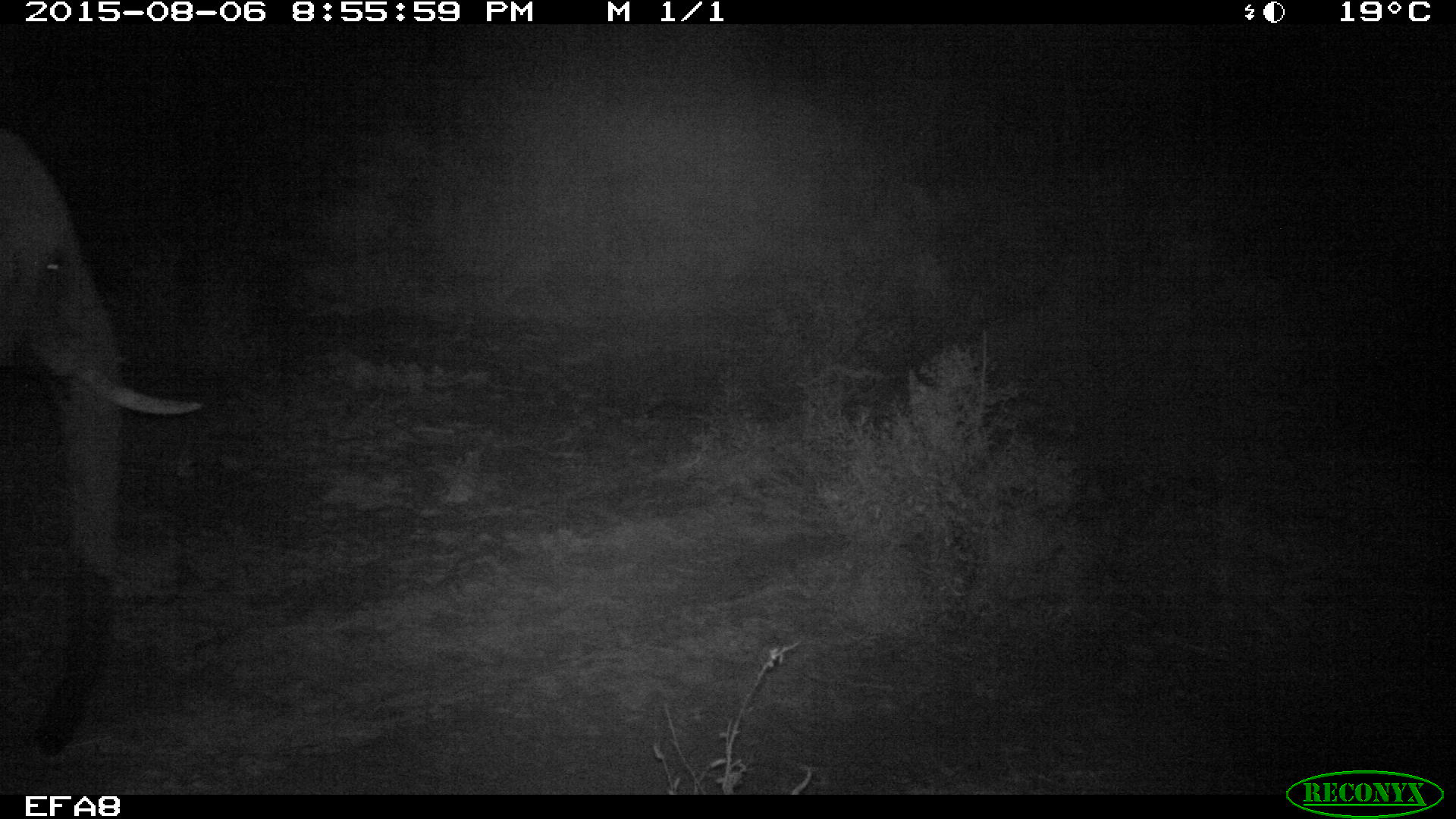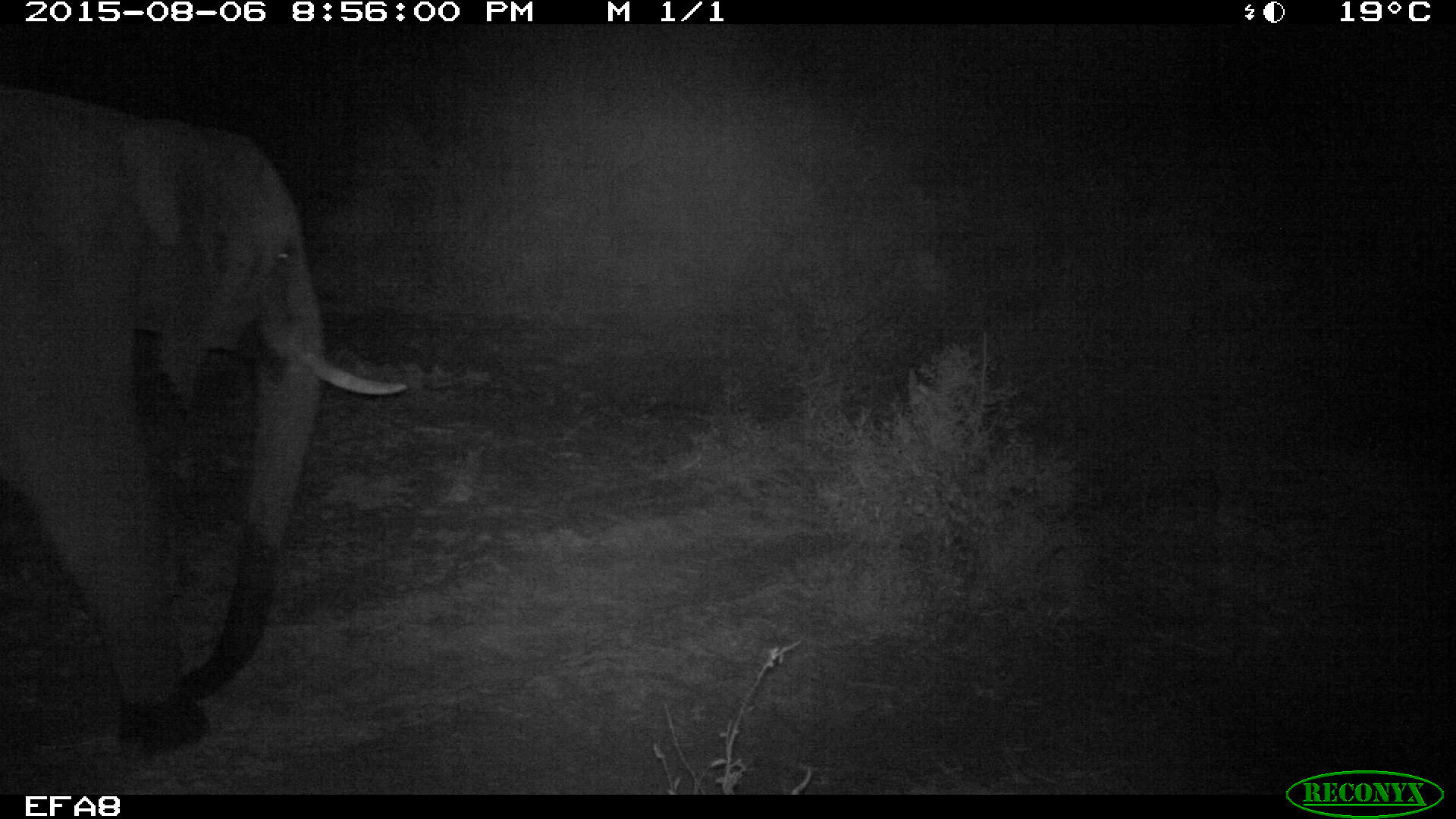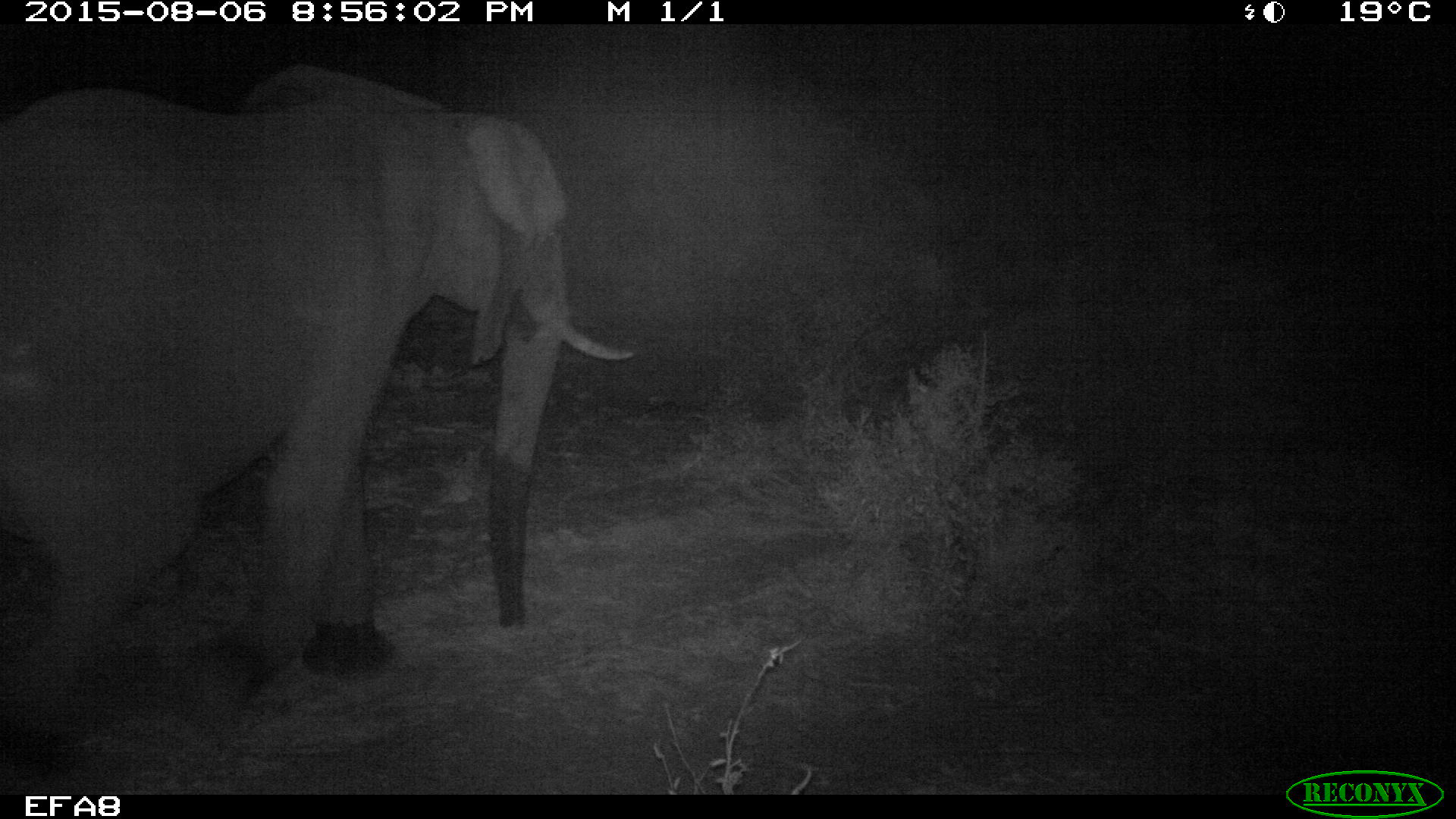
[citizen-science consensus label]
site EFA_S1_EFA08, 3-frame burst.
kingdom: Animalia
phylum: Chordata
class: Mammalia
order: Proboscidea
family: Elephantidae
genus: Loxodonta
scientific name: Loxodonta africana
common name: african bush elephant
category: elephant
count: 1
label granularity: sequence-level